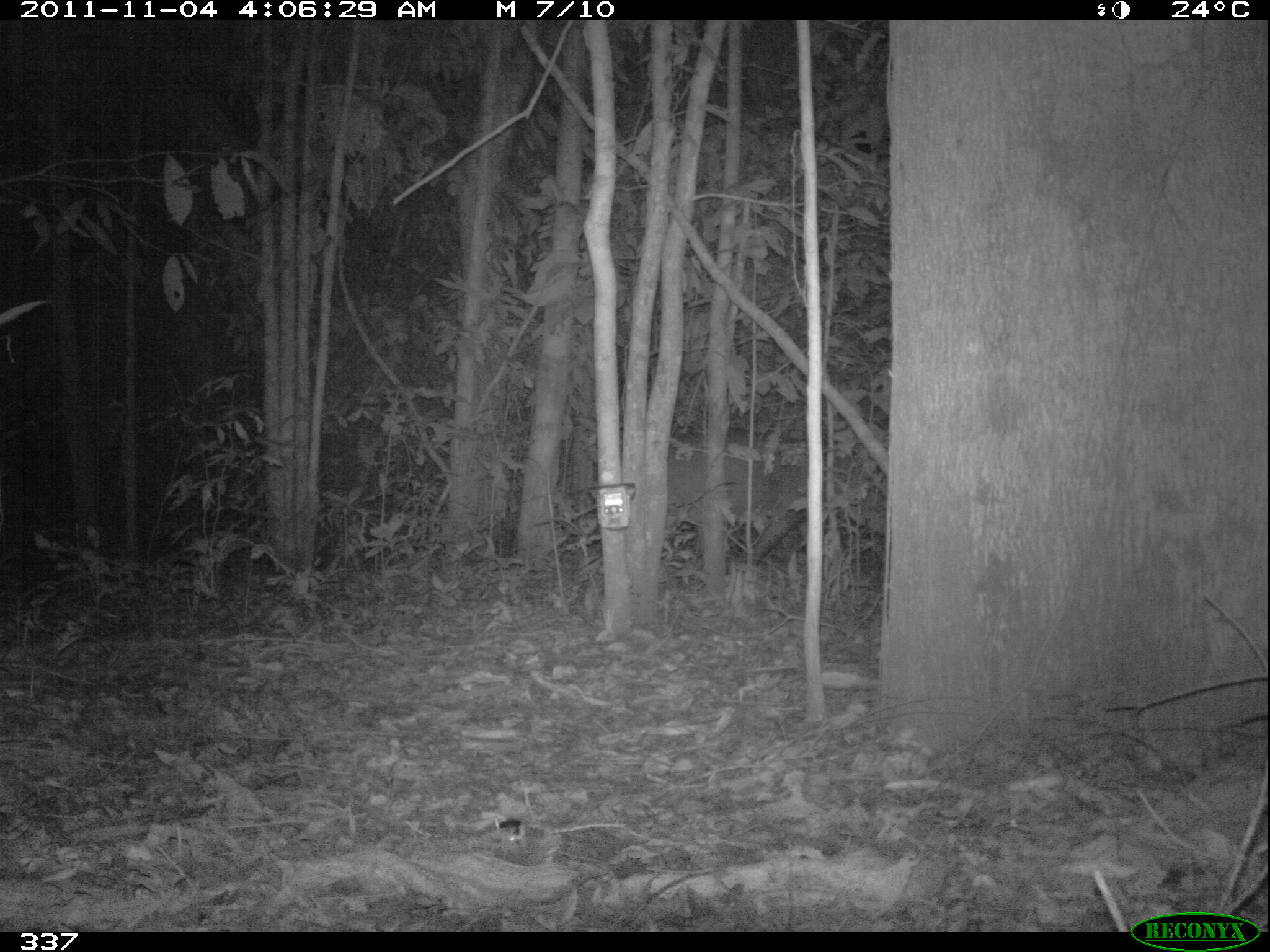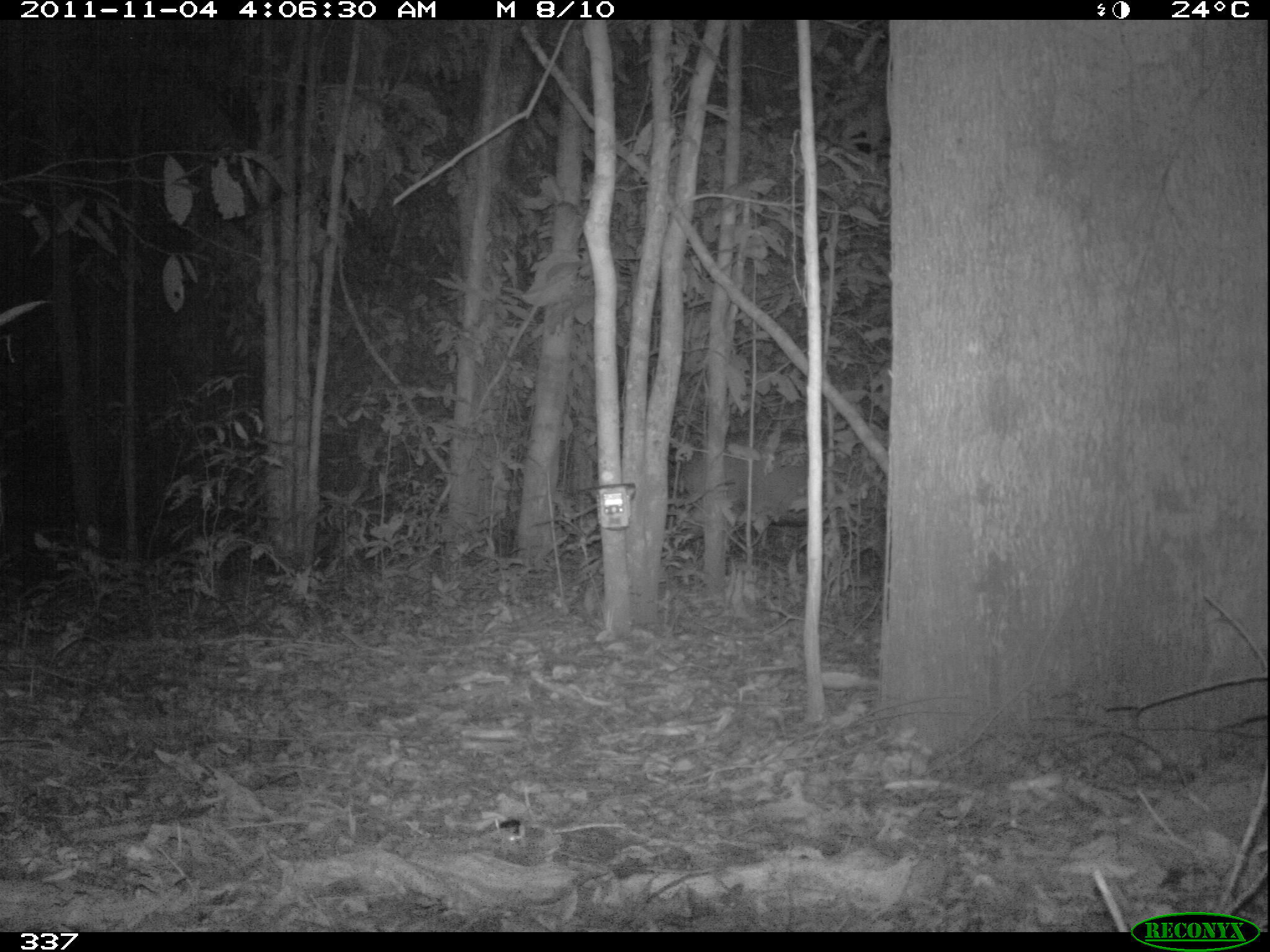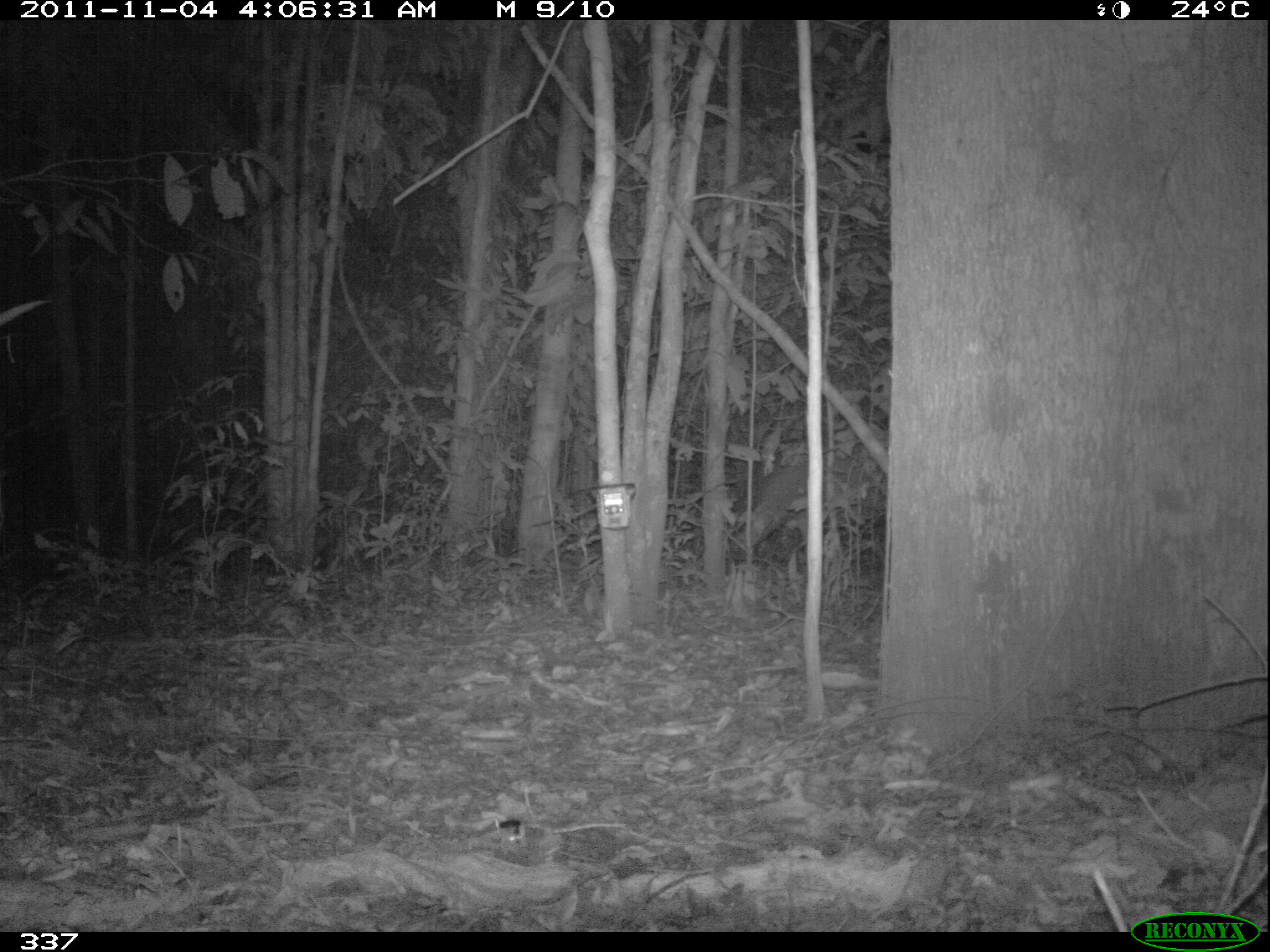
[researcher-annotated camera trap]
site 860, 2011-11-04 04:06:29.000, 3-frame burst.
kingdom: Animalia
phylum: Chordata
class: Mammalia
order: Perissodactyla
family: Tapiridae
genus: Tapirus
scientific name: Tapirus terrestris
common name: south american tapir